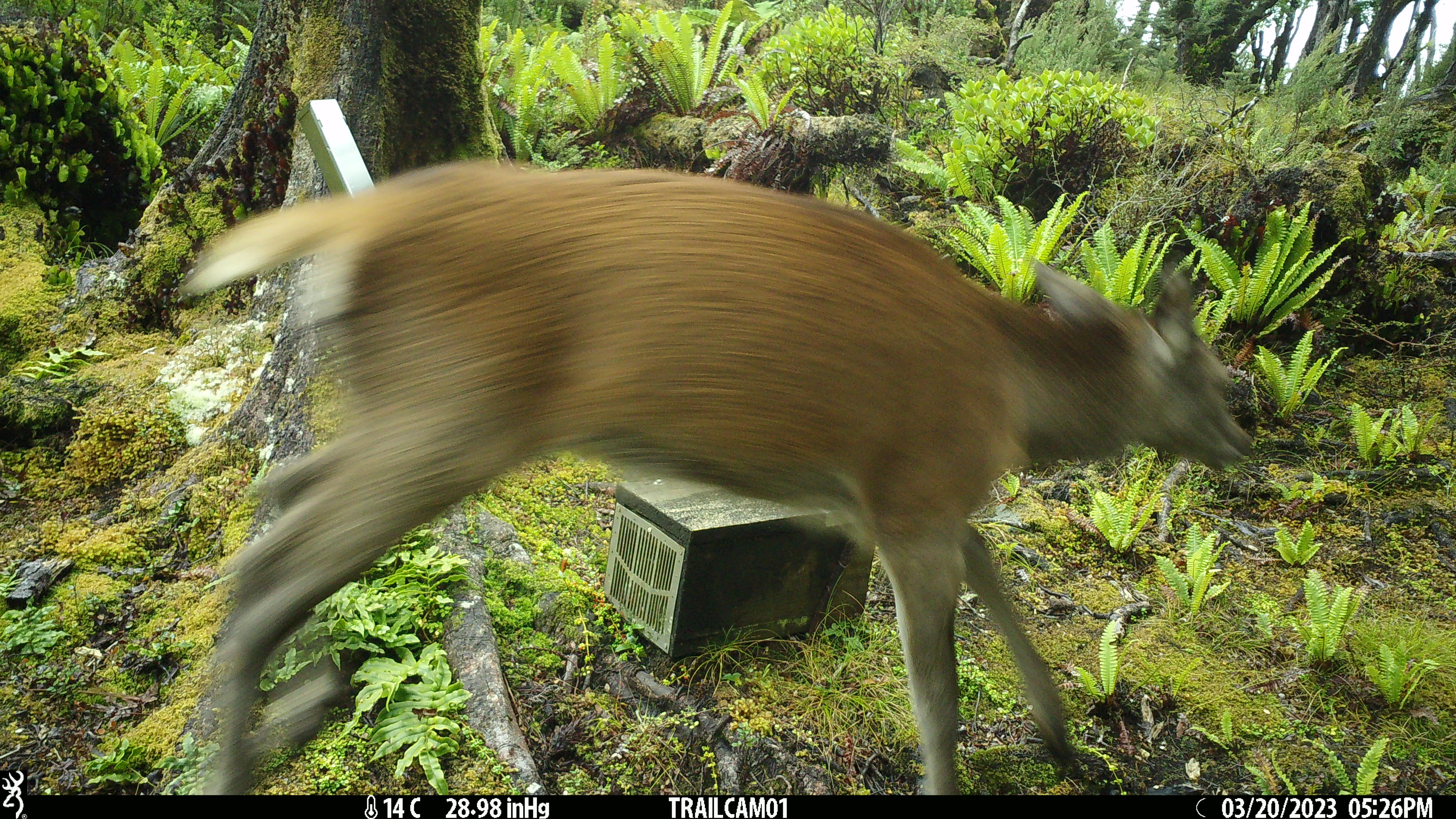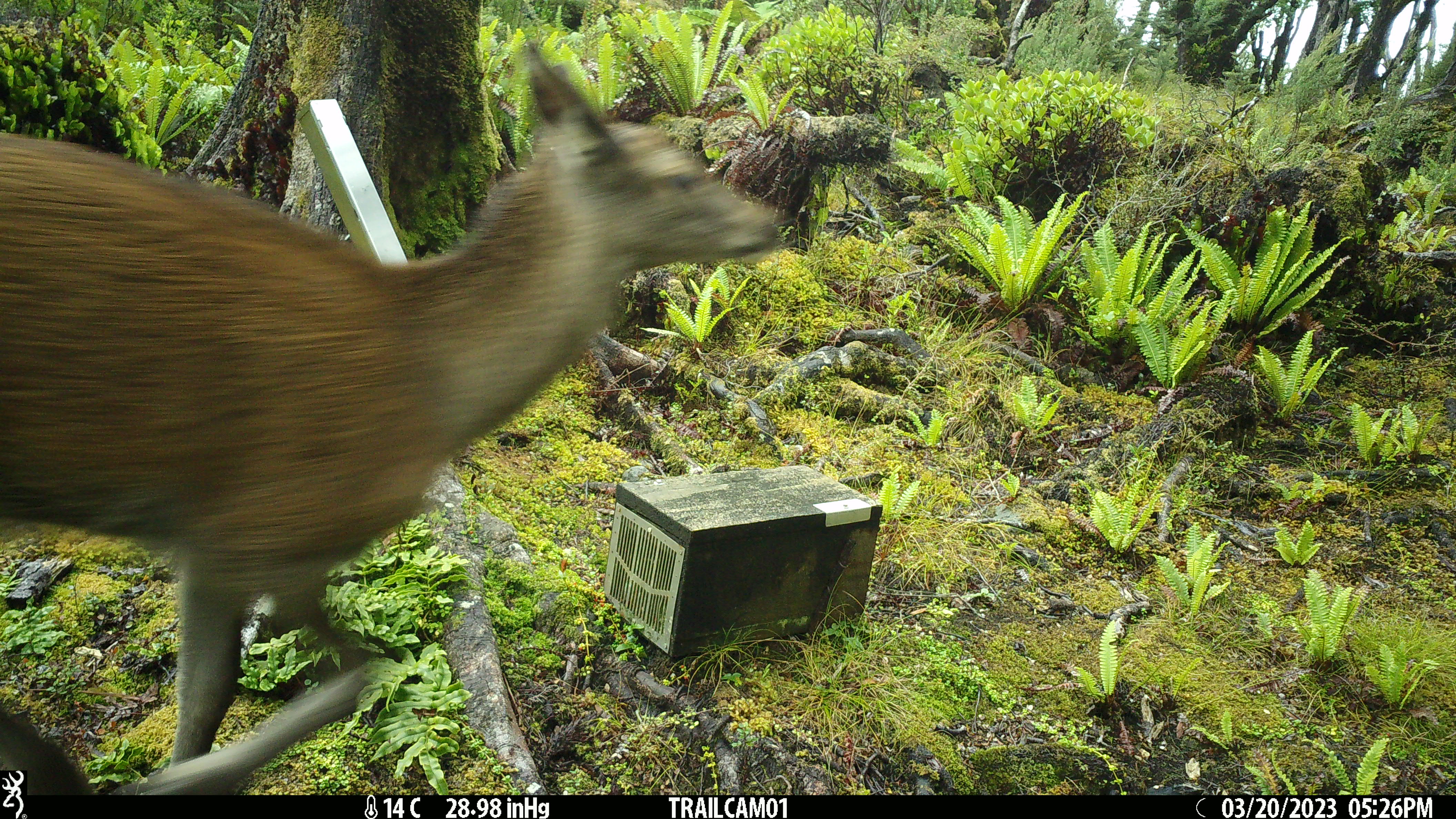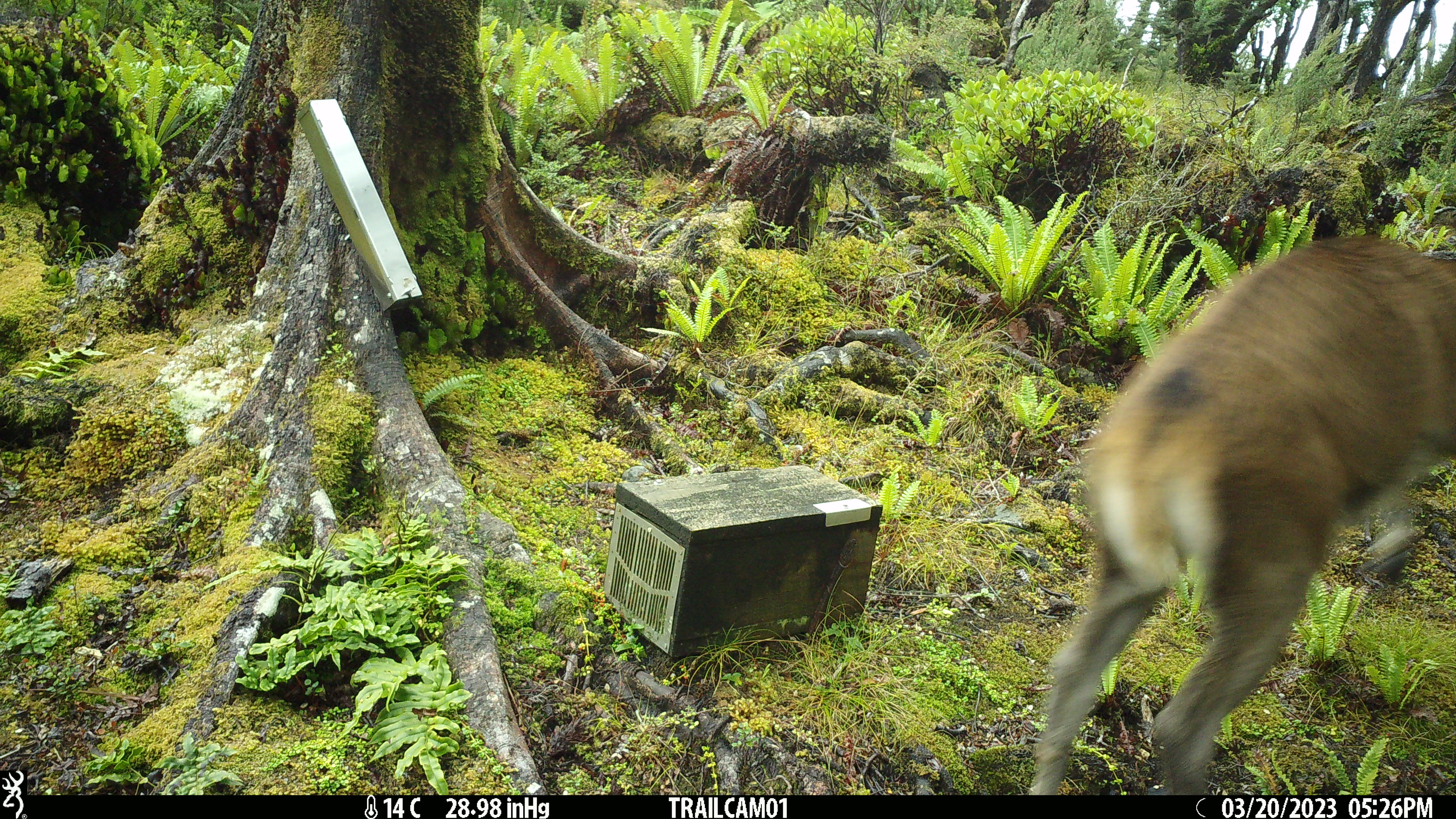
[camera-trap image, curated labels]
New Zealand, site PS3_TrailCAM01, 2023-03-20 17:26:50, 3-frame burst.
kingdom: Animalia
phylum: Chordata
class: Mammalia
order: Artiodactyla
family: Cervidae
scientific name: Cervidae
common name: deer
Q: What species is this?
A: Deer (Cervidae).